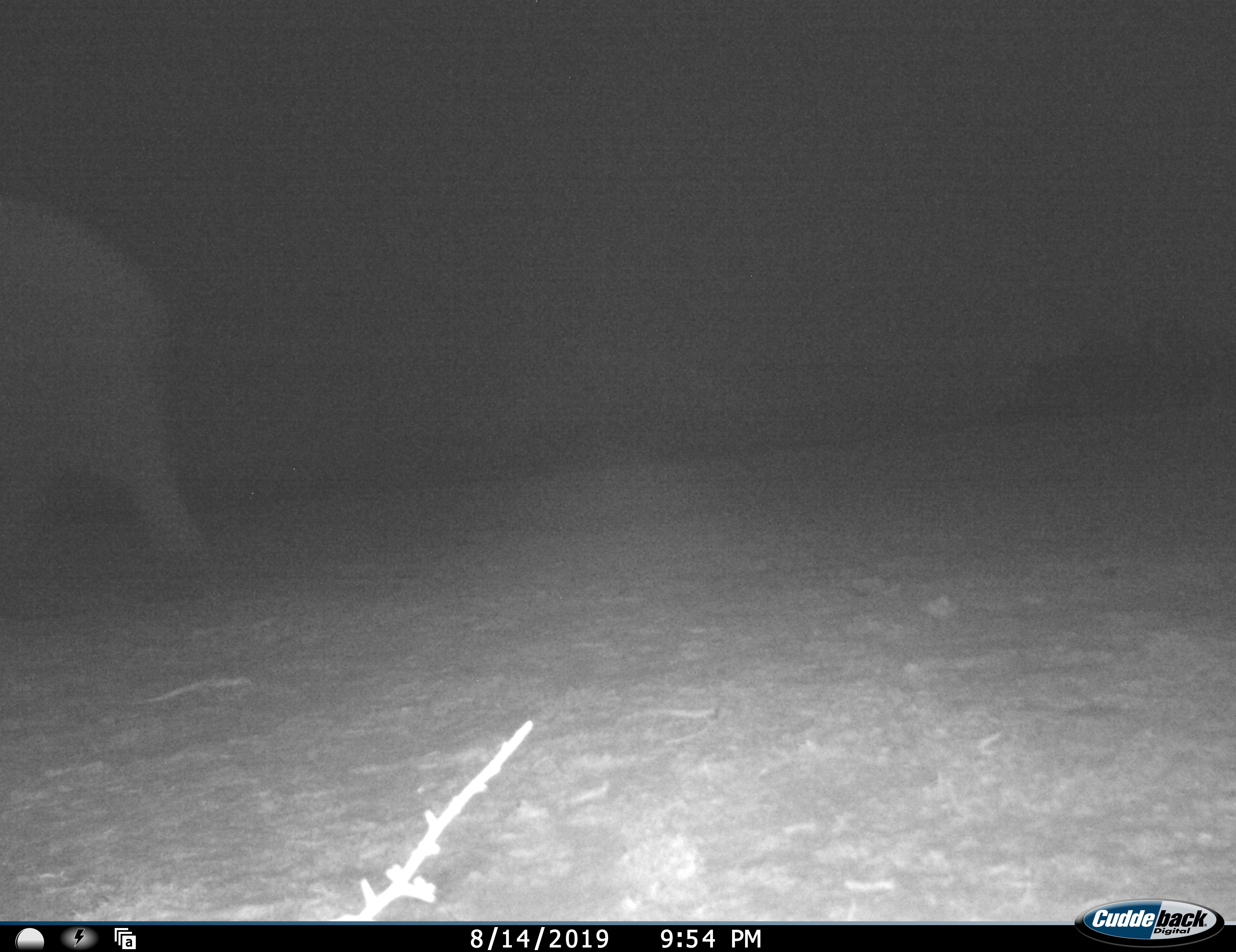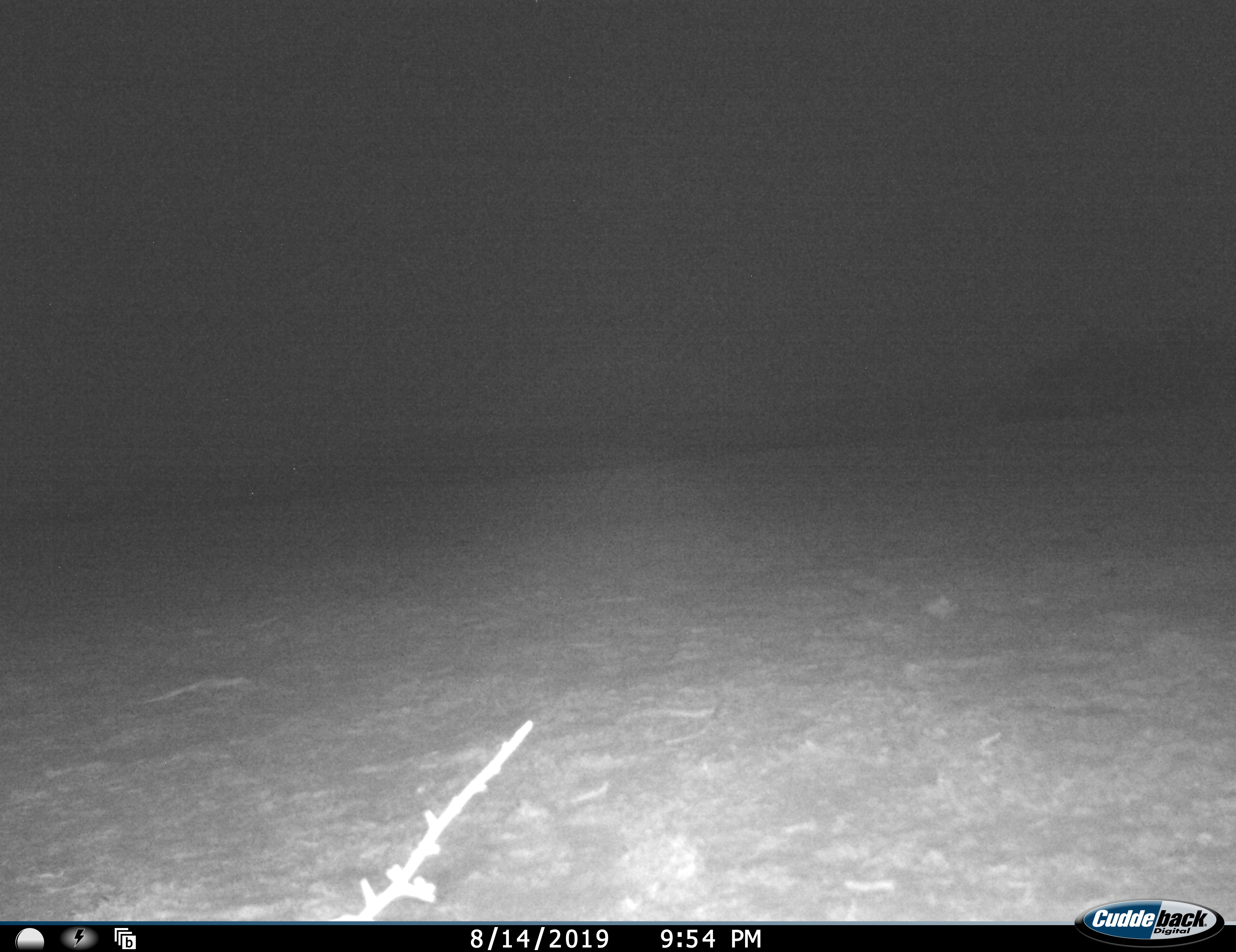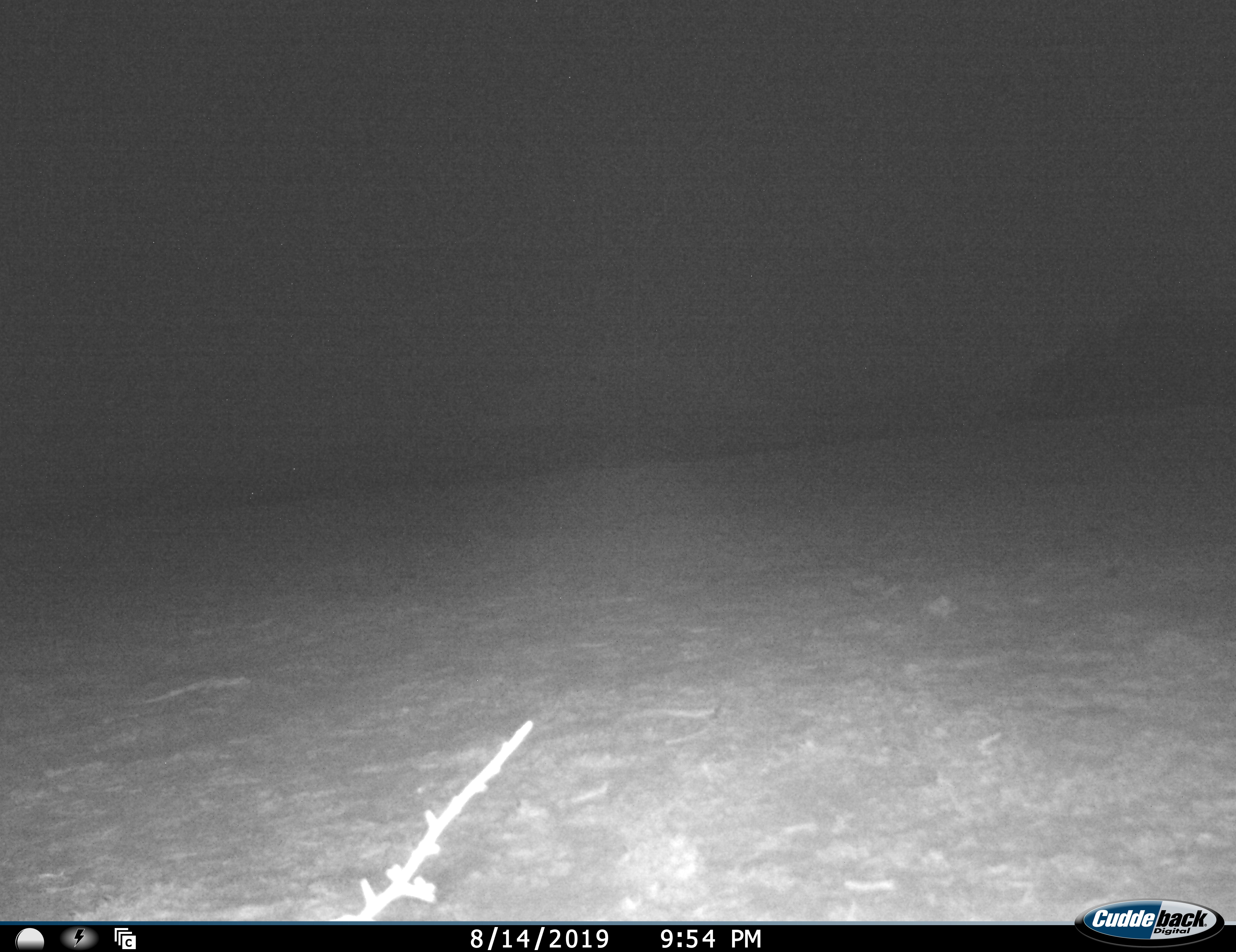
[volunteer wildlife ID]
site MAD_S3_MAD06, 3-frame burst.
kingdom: Animalia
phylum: Chordata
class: Mammalia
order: Proboscidea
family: Elephantidae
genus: Loxodonta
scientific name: Loxodonta africana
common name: african bush elephant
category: elephant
Elephant (african bush elephant) (Loxodonta africana), count 1. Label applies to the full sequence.